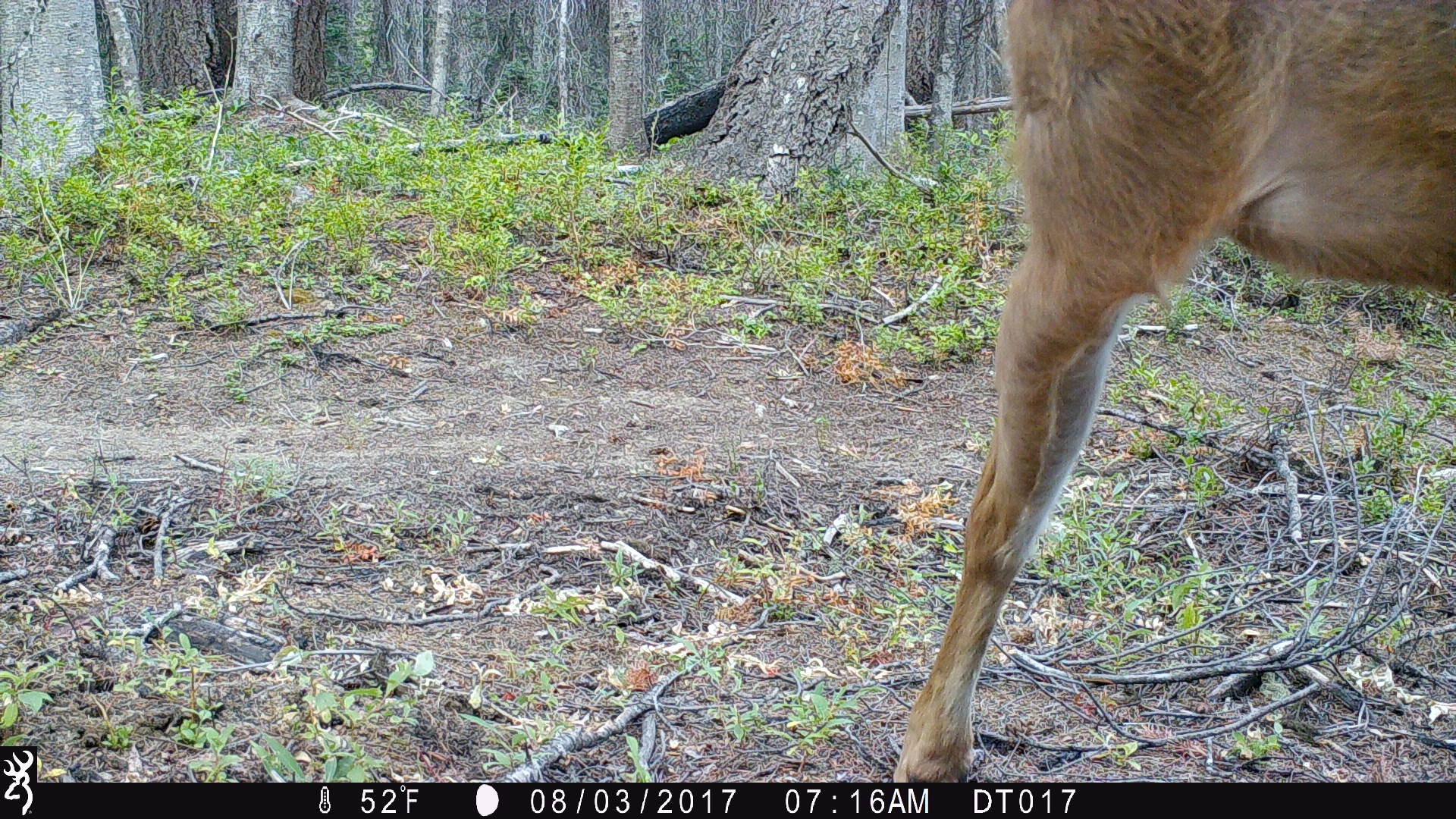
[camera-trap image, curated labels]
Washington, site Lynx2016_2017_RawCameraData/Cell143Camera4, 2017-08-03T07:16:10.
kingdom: Animalia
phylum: Chordata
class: Mammalia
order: Artiodactyla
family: Cervidae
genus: Odocoileus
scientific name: Odocoileus hemionus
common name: mule deer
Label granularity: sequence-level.